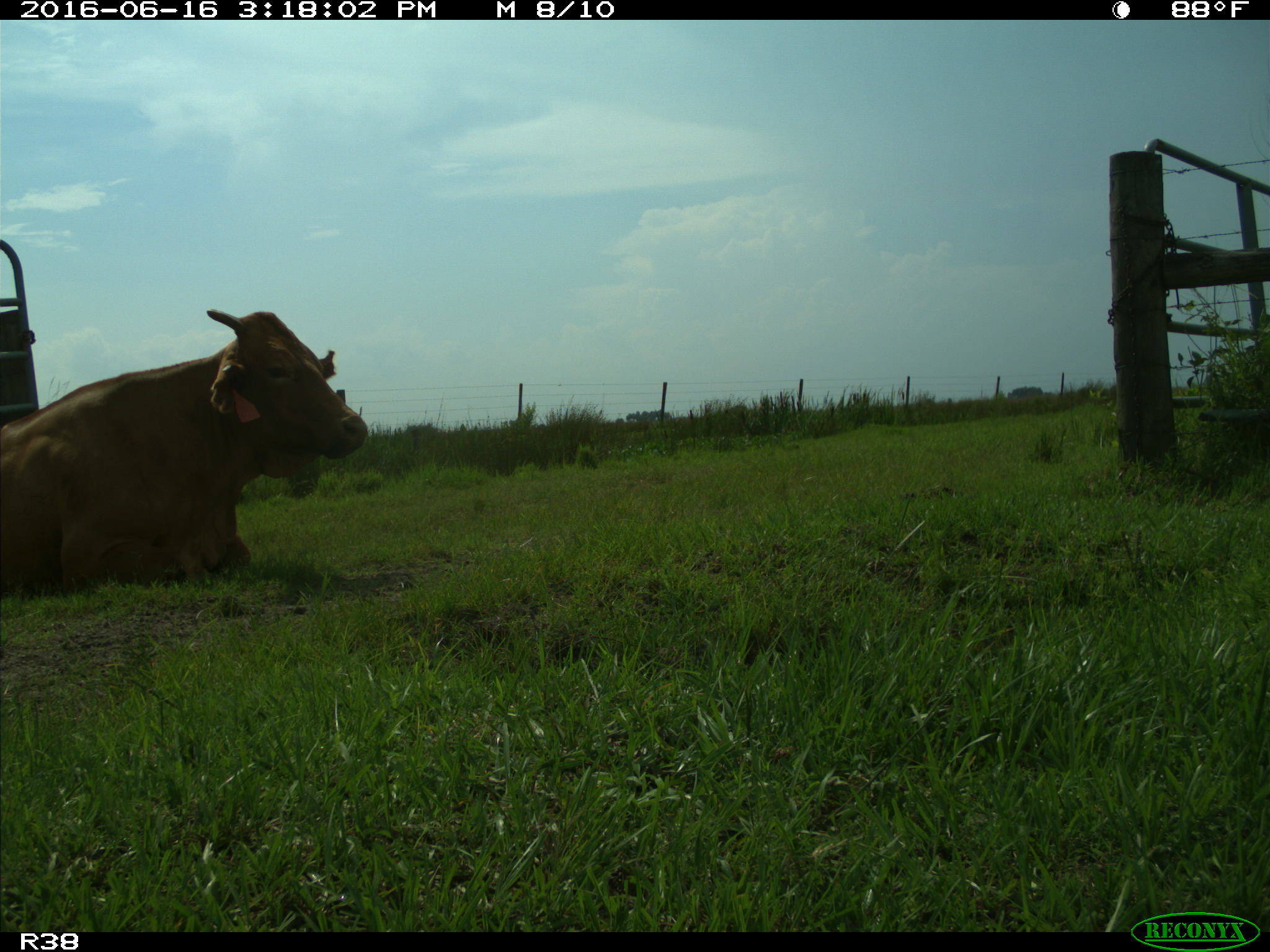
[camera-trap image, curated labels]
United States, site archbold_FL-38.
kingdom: Animalia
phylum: Chordata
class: Mammalia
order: Artiodactyla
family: Bovidae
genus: Bos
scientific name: Bos taurus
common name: domestic cow